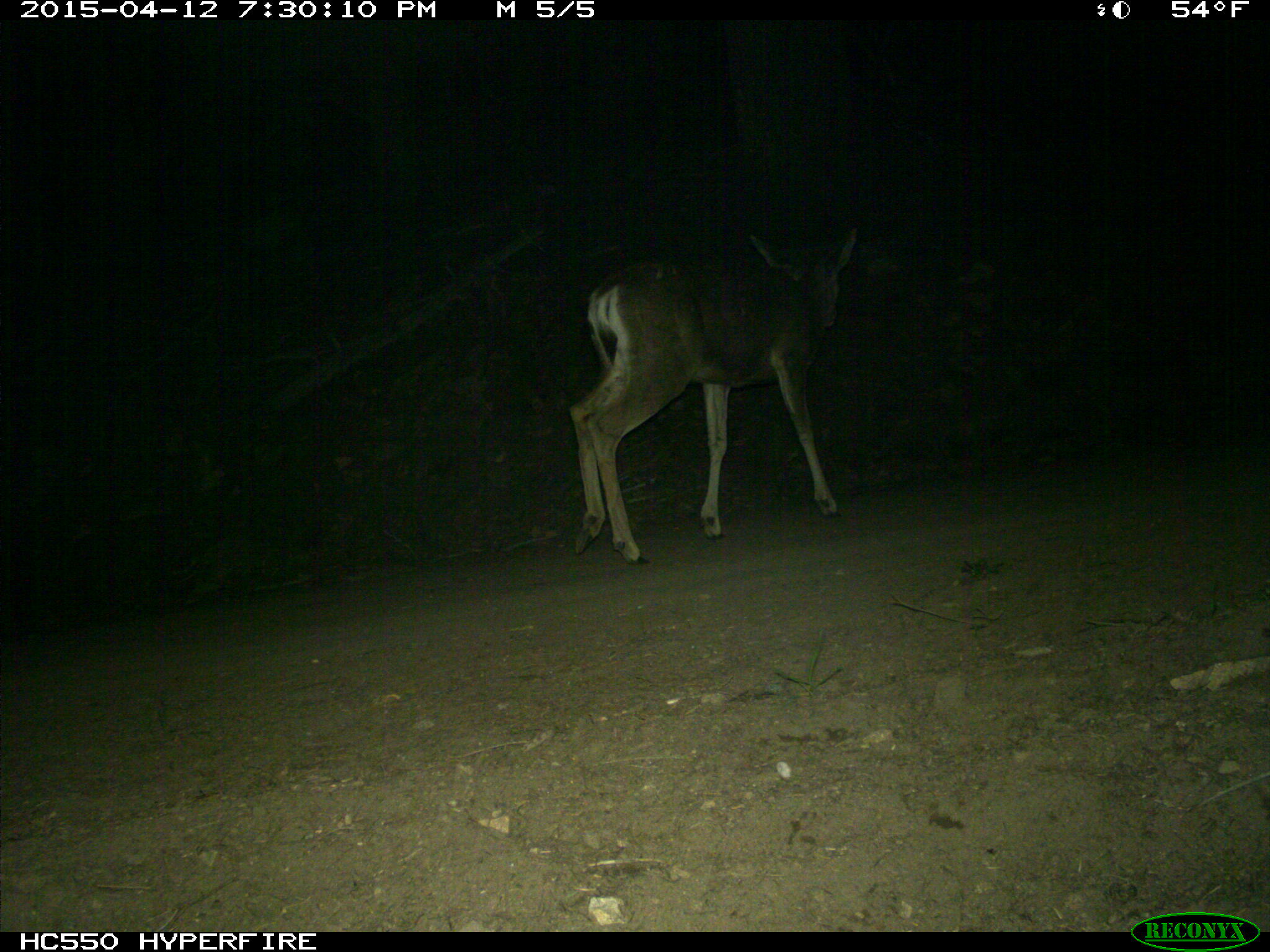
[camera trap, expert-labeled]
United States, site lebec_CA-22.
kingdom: Animalia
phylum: Chordata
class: Mammalia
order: Artiodactyla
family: Cervidae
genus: Odocoileus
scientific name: Odocoileus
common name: deer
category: unidentified deer